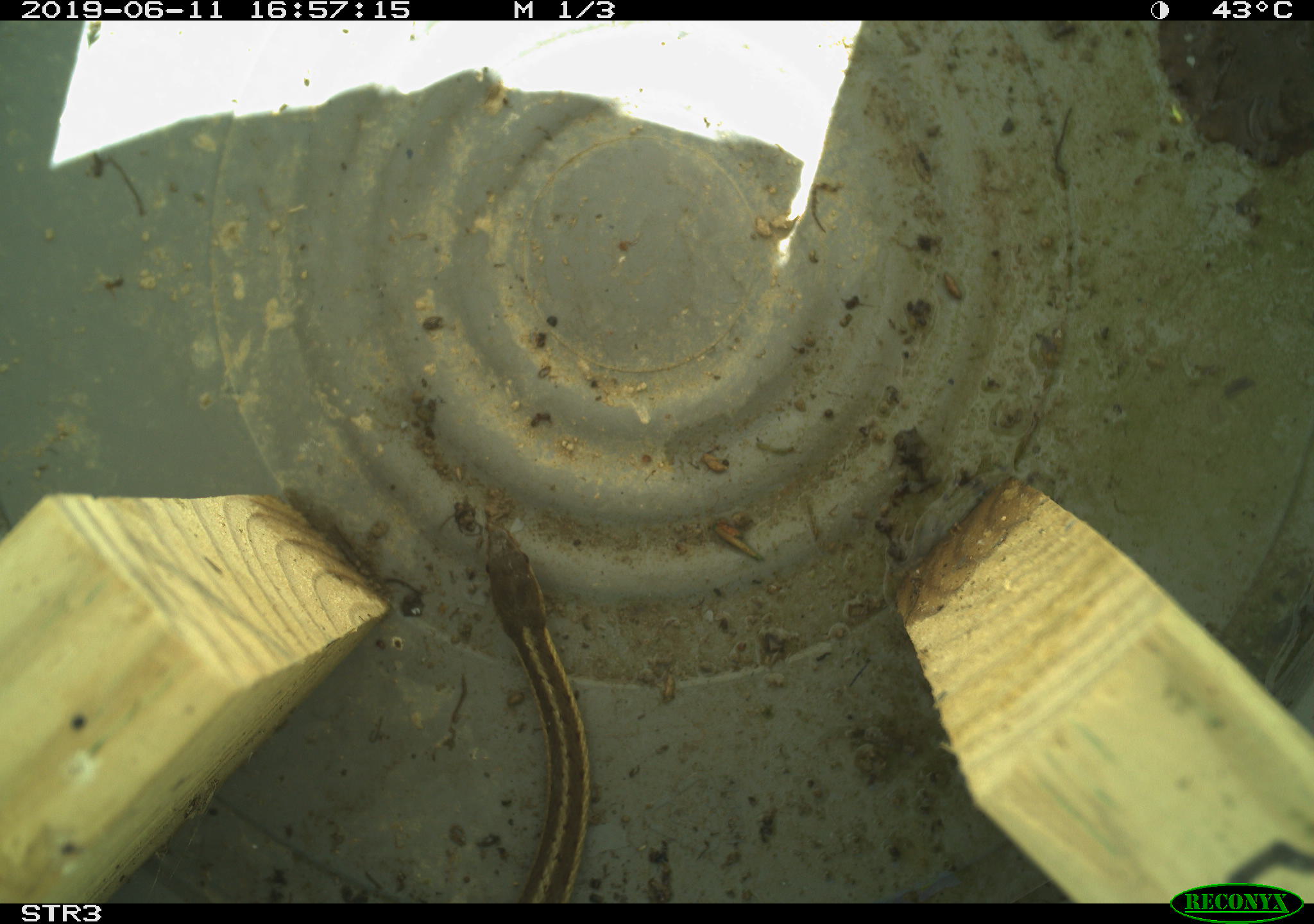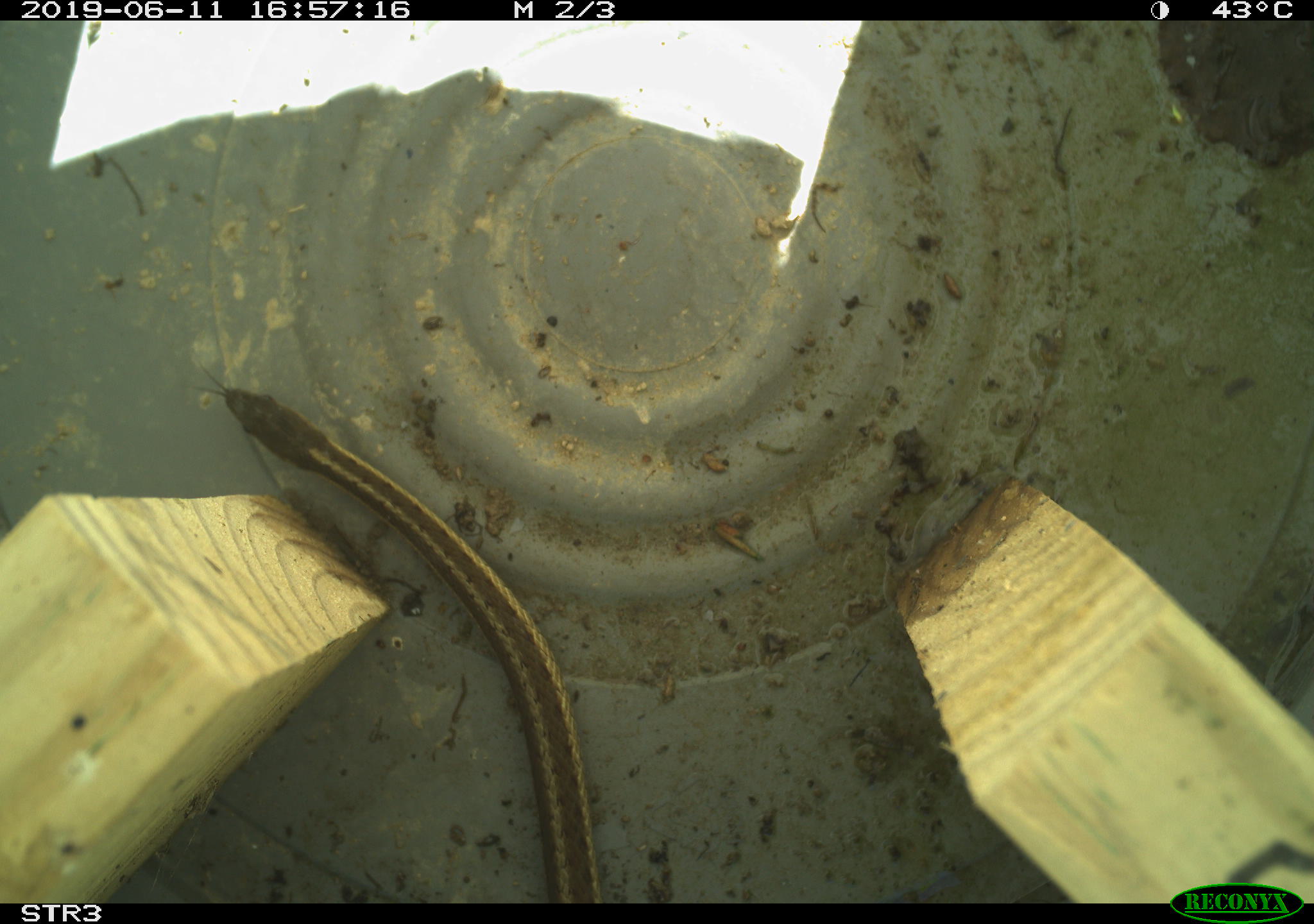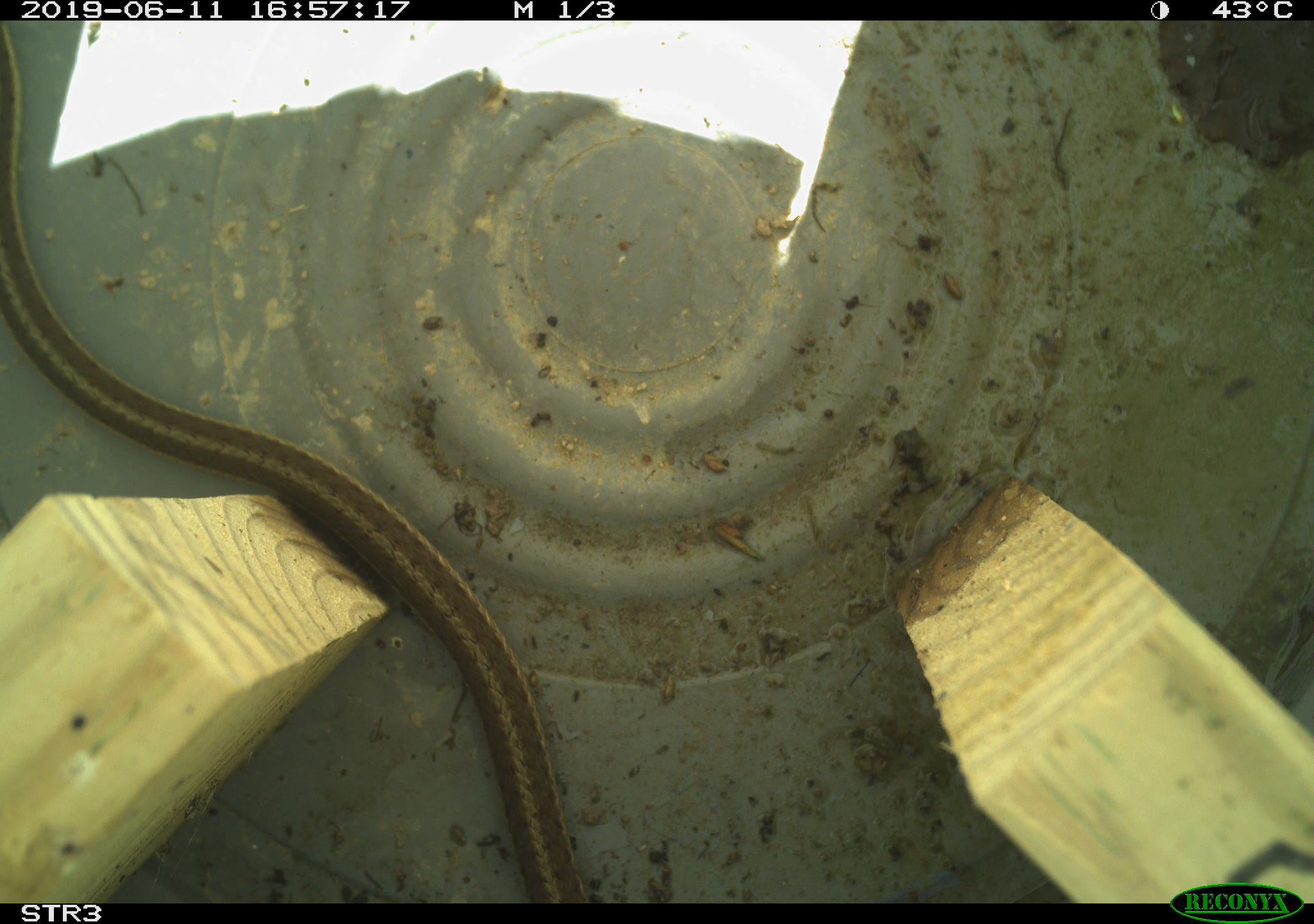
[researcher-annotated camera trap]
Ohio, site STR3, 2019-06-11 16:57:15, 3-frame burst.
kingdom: Animalia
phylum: Chordata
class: Reptilia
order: Squamata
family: Colubridae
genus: Thamnophis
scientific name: Thamnophis sirtalis sirtalis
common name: eastern gartersnake